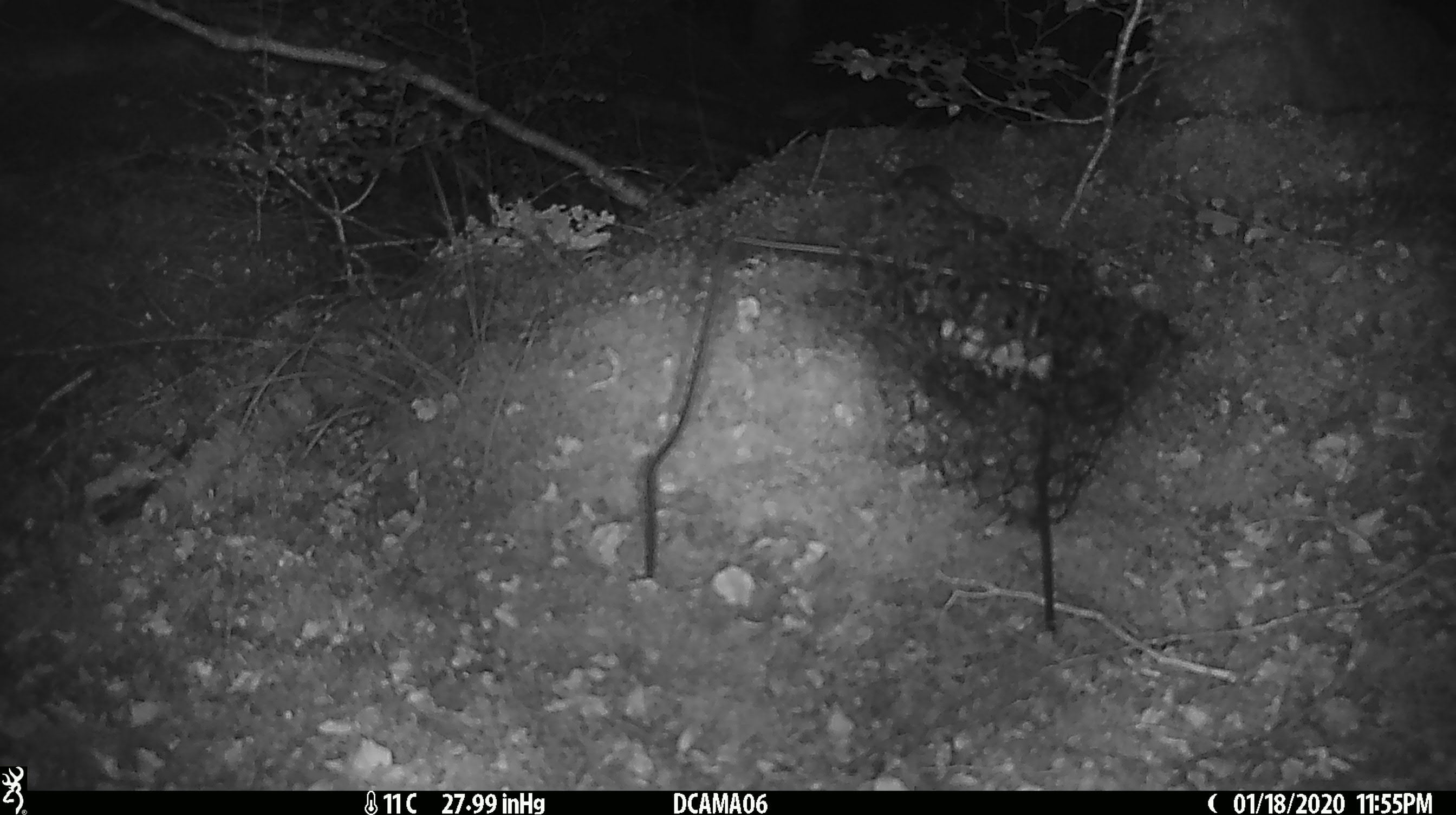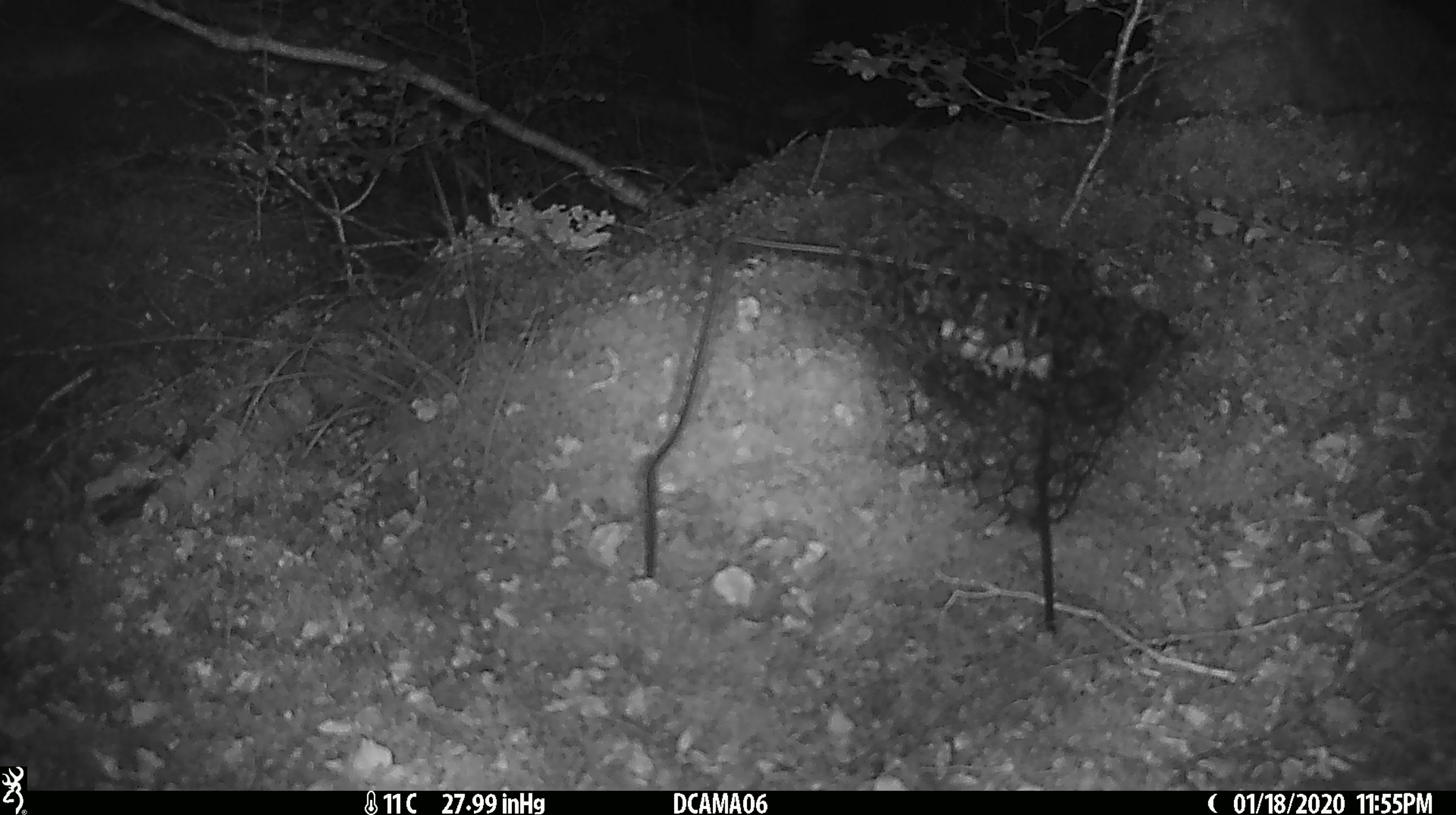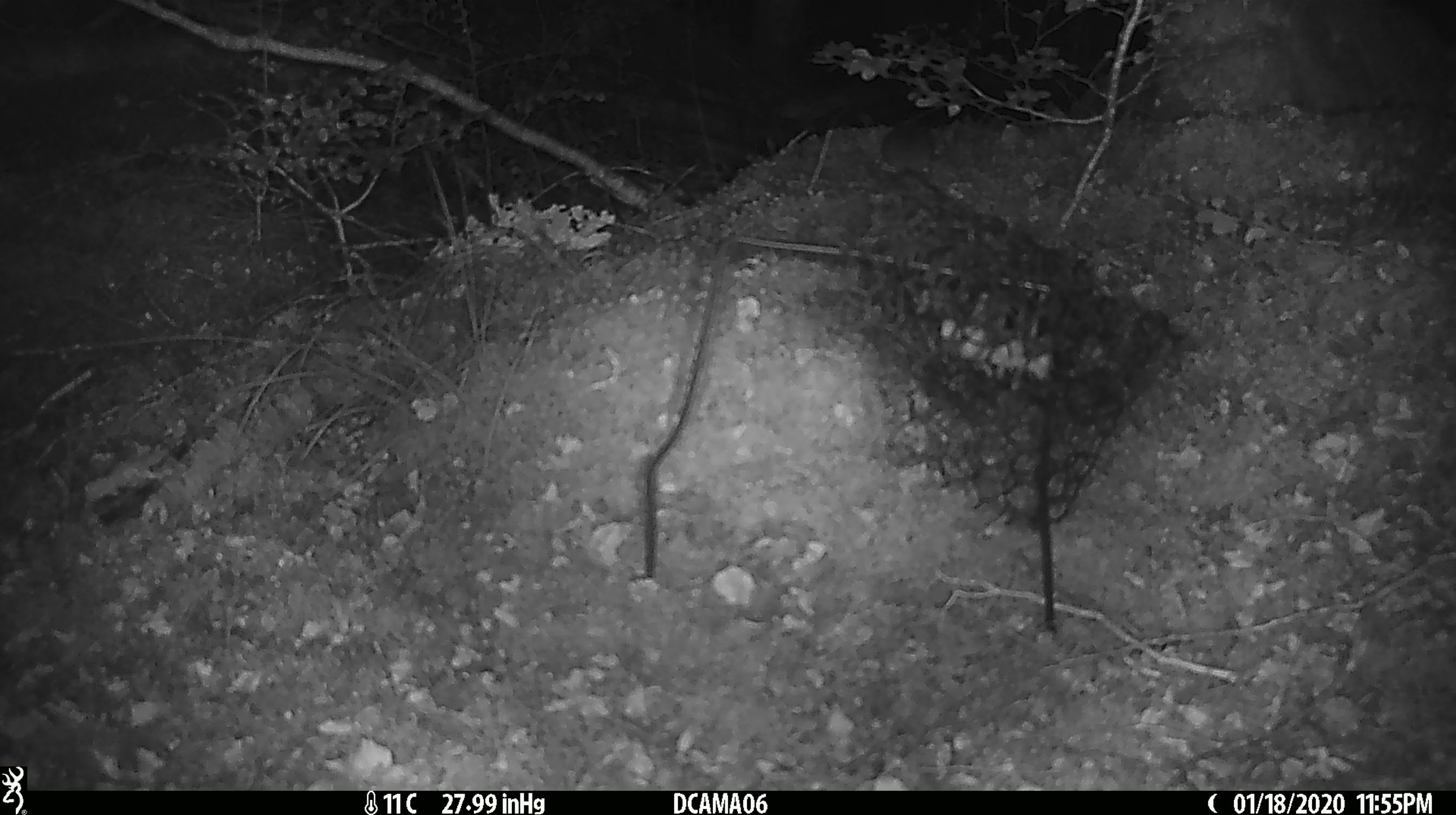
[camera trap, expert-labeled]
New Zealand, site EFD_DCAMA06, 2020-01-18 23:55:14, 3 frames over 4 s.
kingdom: Animalia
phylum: Chordata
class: Mammalia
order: Rodentia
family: Muridae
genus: Mus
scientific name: Mus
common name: mouse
Mouse (Mus).